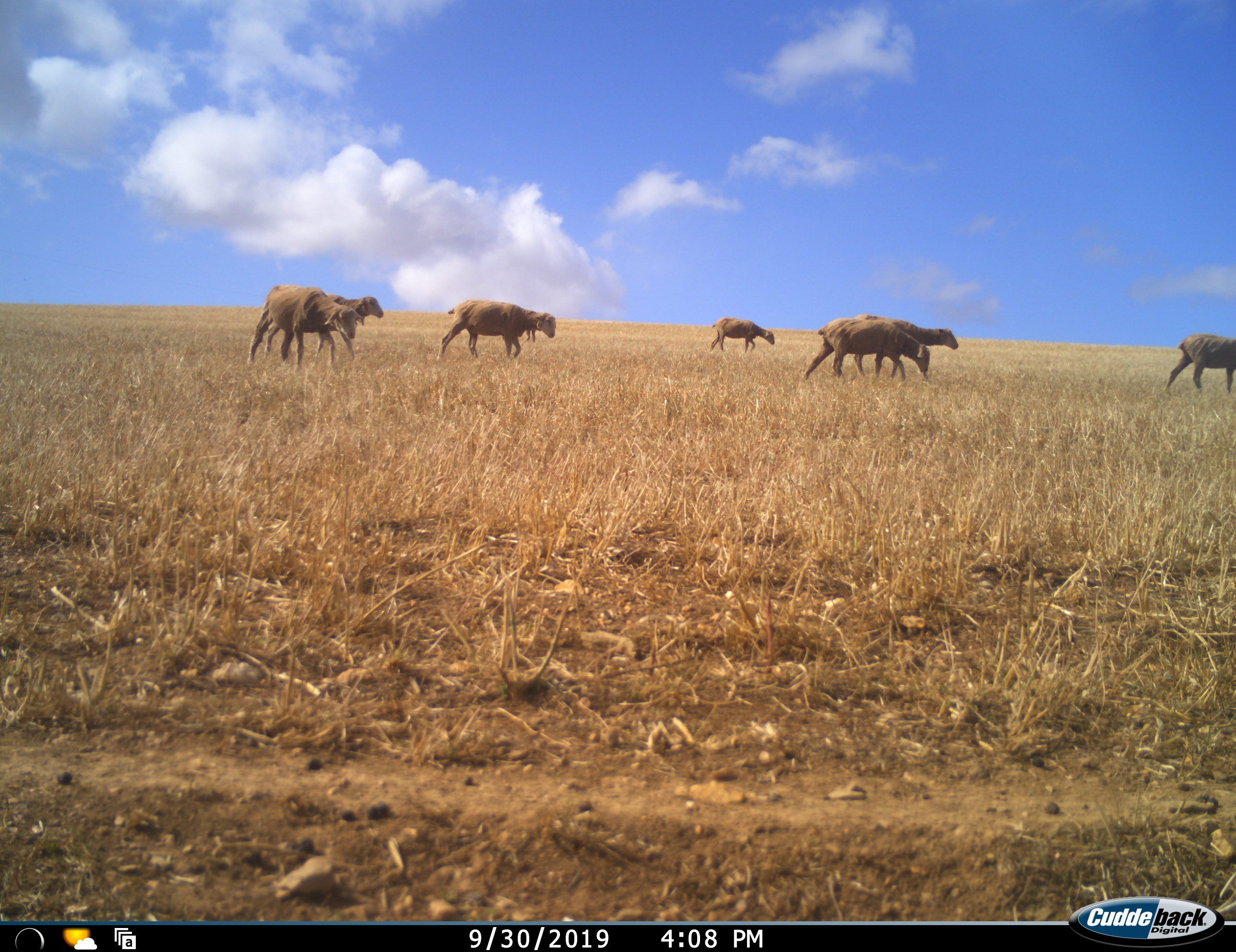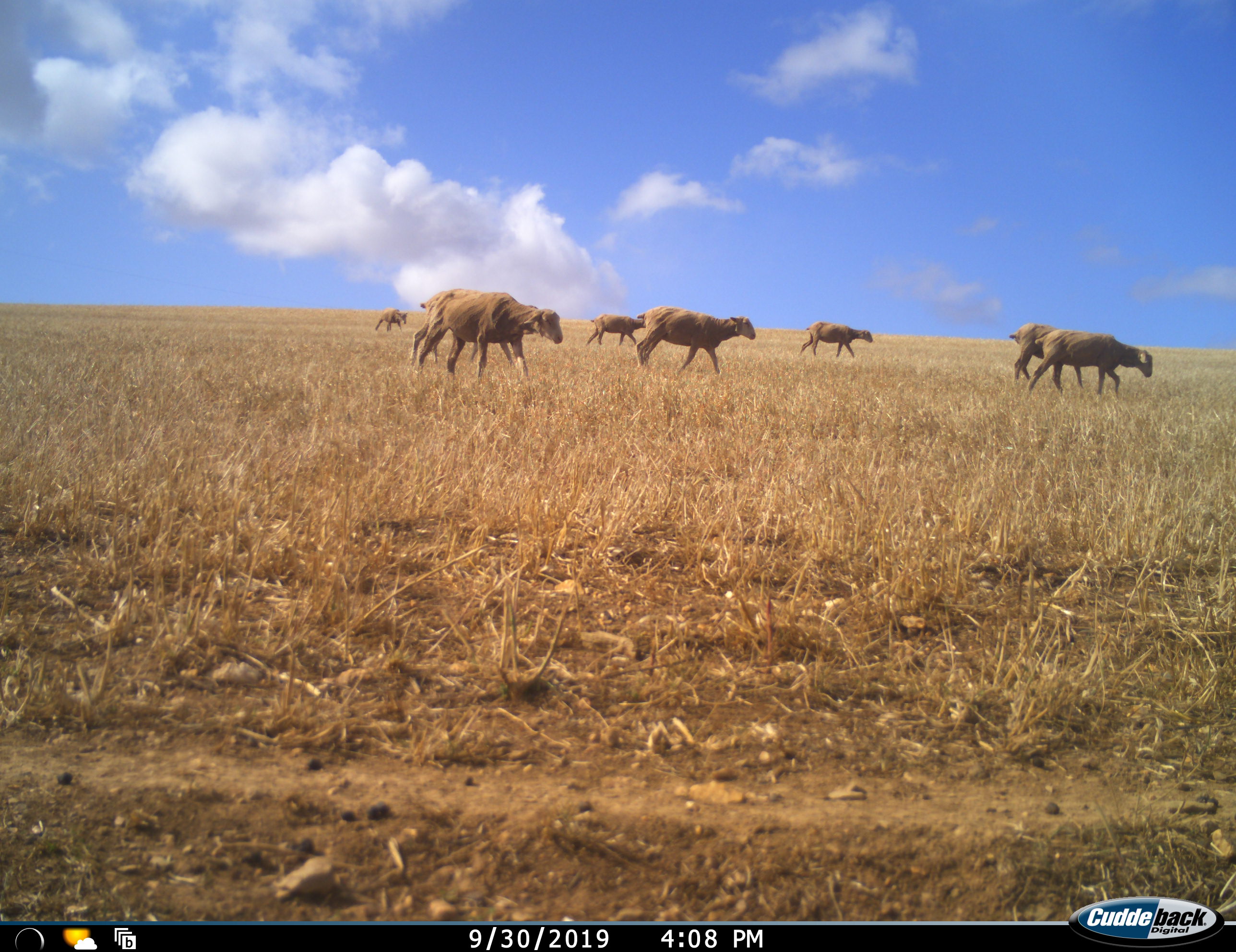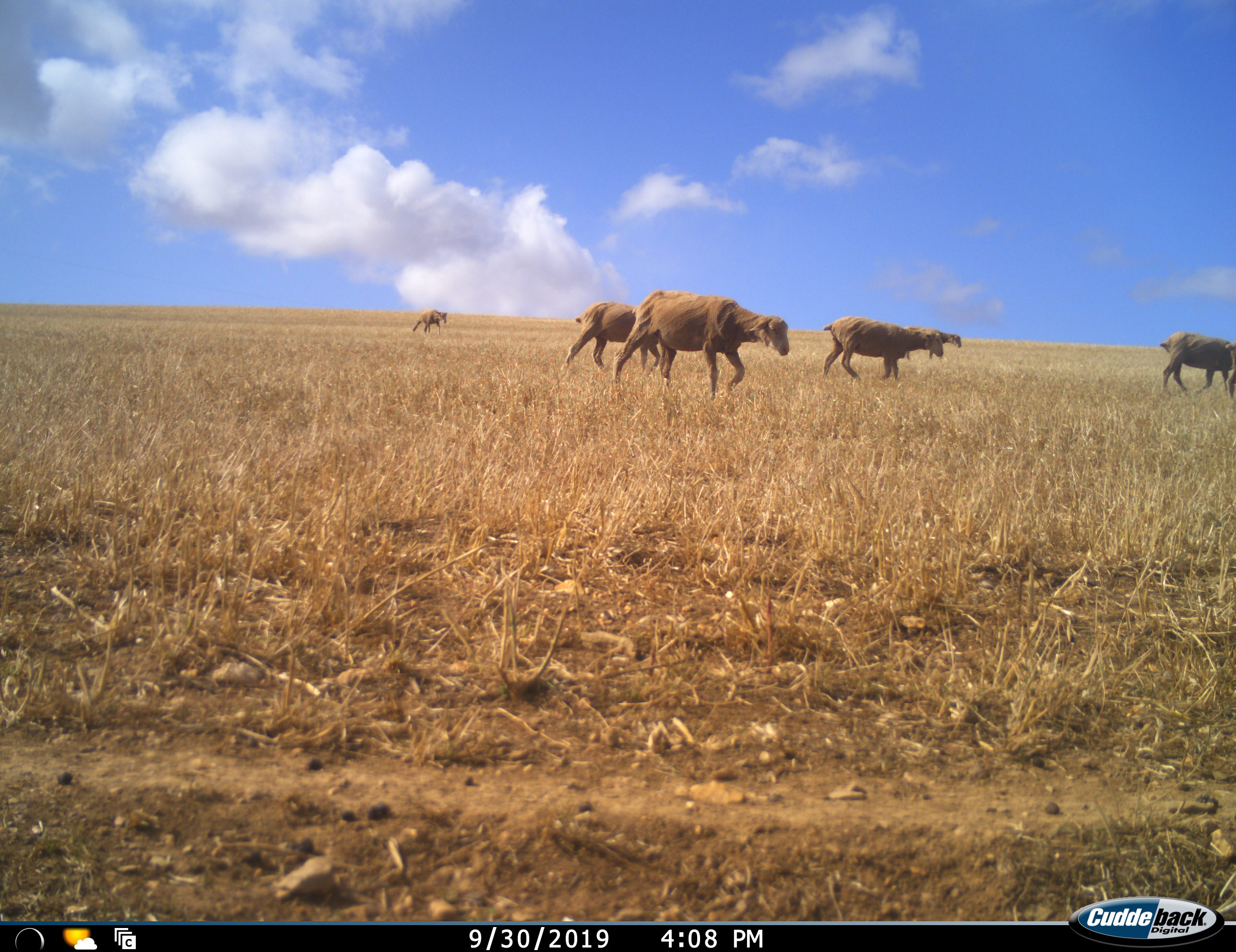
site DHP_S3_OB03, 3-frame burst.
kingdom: Animalia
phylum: Chordata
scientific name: Vertebrata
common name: domestic animal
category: domesticanimal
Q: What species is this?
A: Domesticanimal (domestic animal) (Vertebrata).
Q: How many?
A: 8.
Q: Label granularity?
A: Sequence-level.